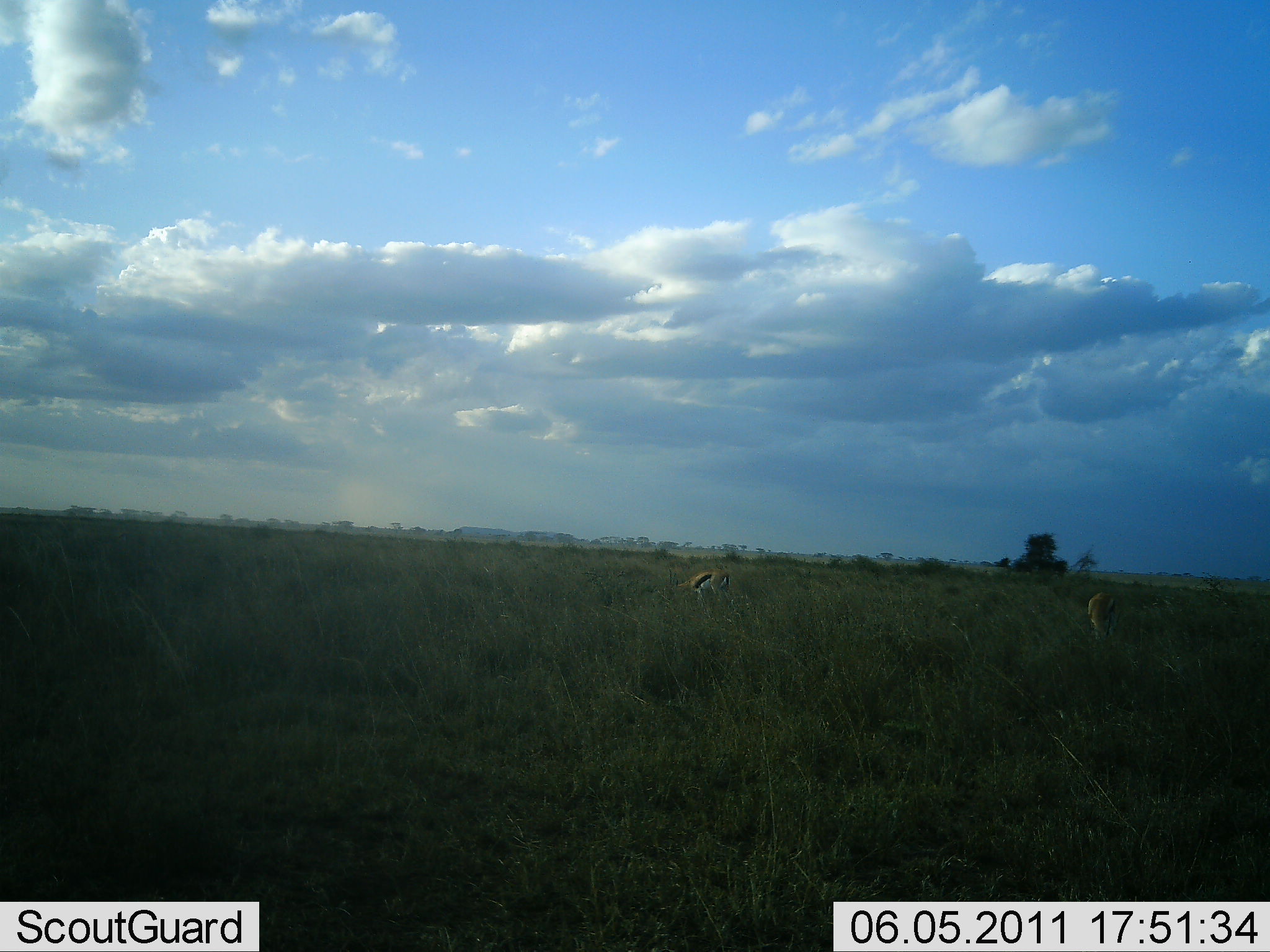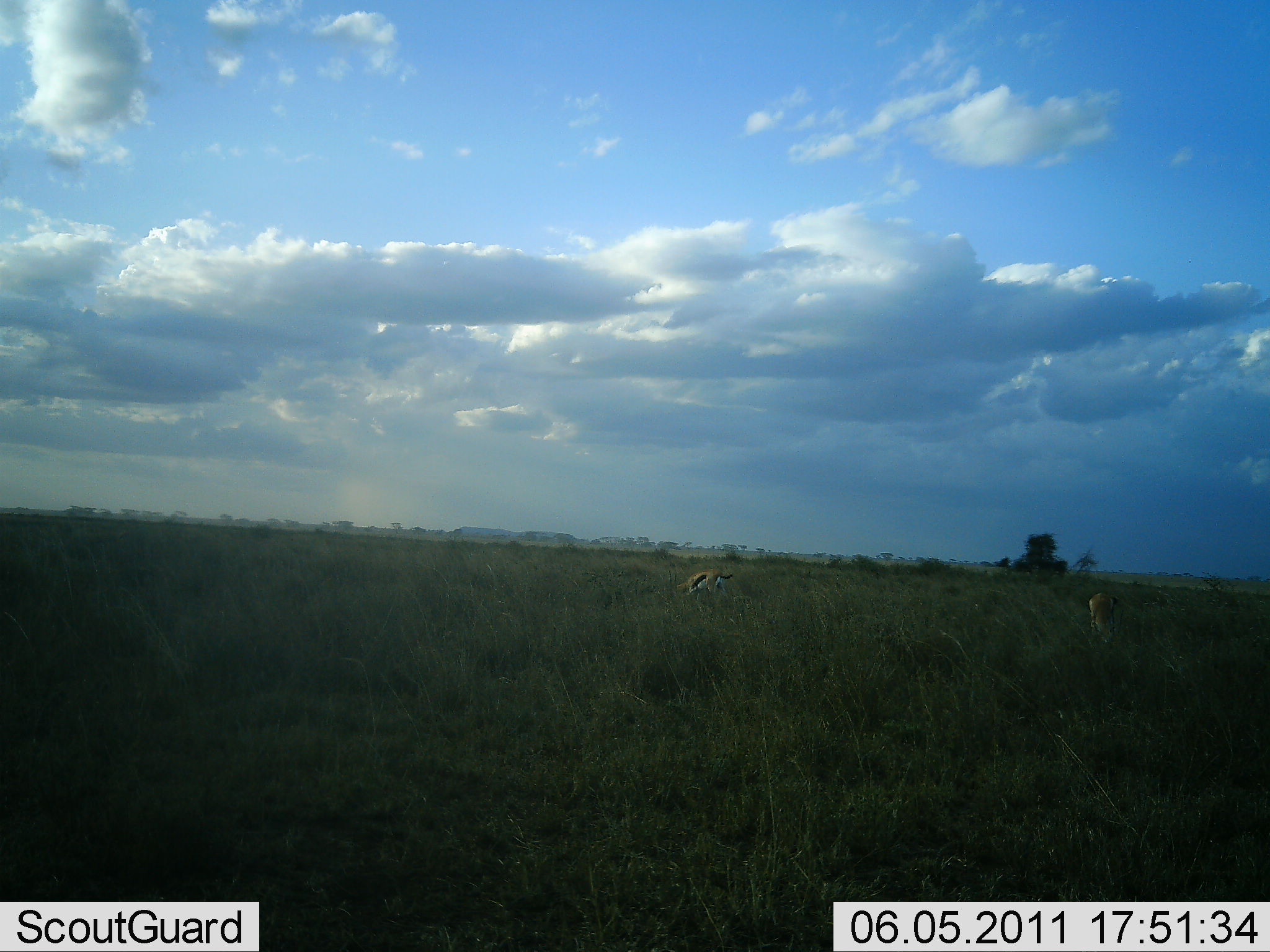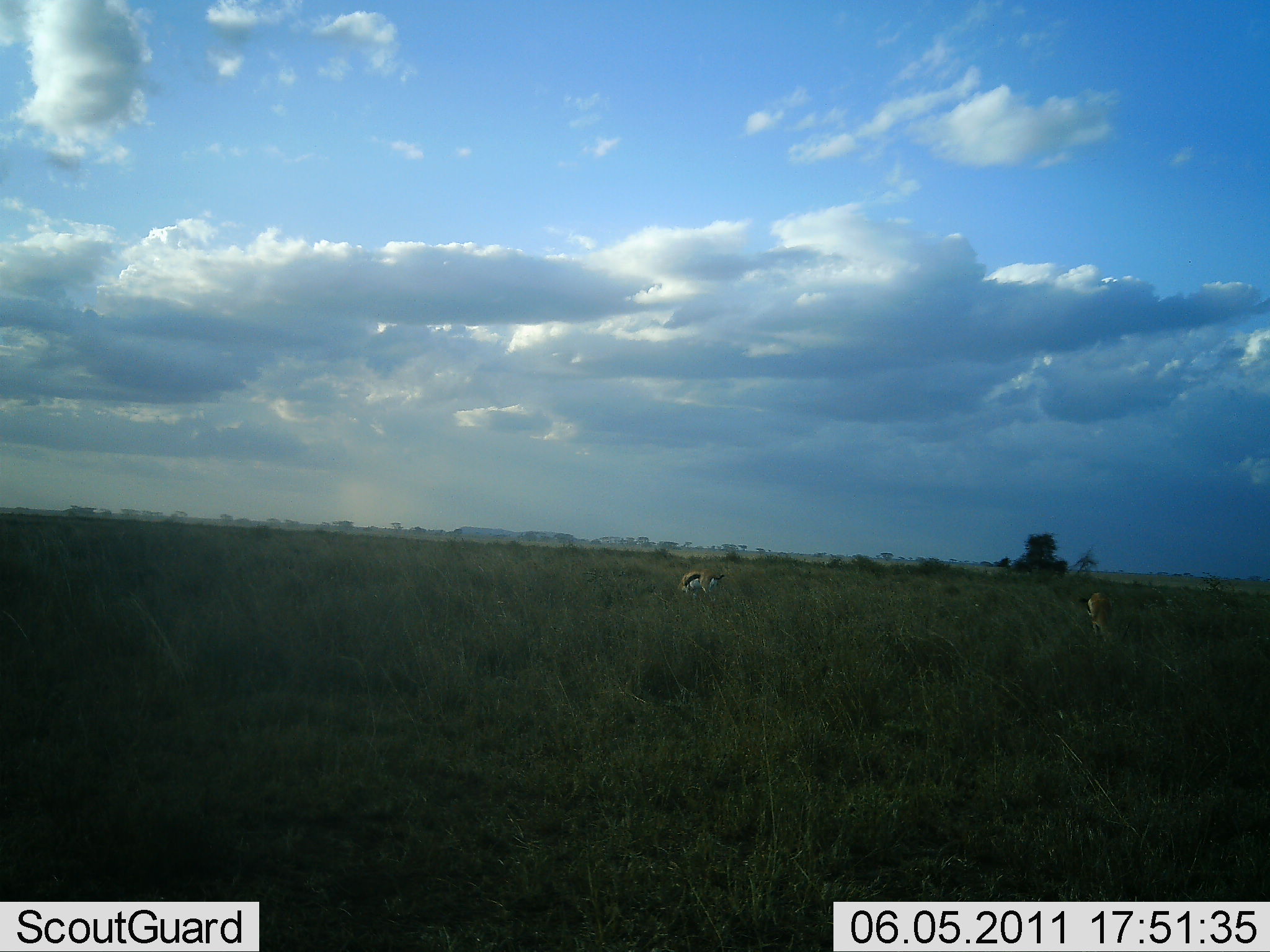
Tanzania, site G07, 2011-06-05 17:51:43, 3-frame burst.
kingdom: Animalia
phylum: Chordata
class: Mammalia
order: Artiodactyla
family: Bovidae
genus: Eudorcas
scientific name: Eudorcas thomsonii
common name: thomson's gazelle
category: gazellethomsons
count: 2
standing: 25%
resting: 8%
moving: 0%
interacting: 0%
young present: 0%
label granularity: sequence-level